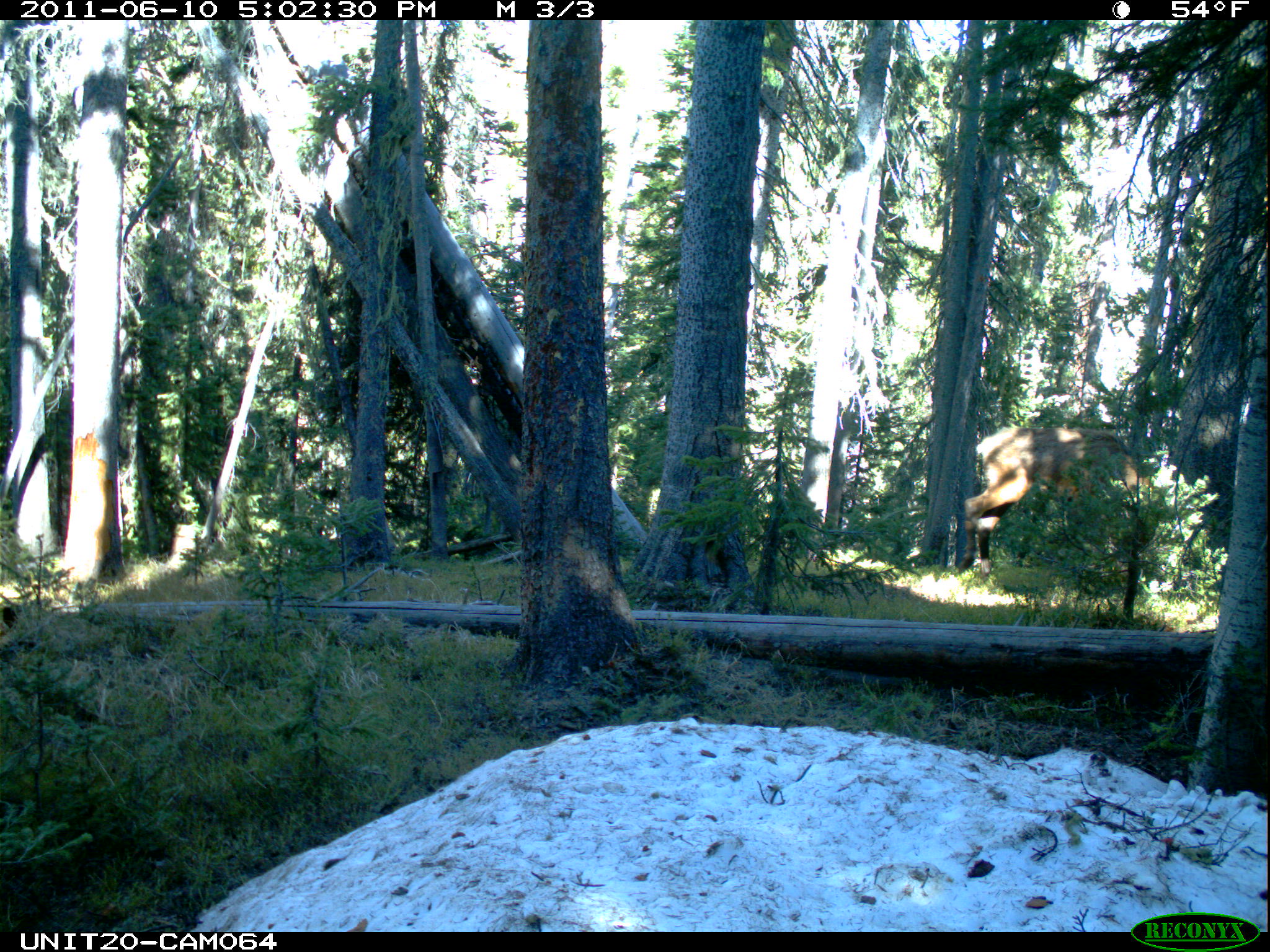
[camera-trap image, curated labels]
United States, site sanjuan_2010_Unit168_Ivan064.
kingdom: Animalia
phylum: Chordata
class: Mammalia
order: Artiodactyla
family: Cervidae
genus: Cervus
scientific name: Cervus elaphus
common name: red deer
Cervus elaphus (red deer).